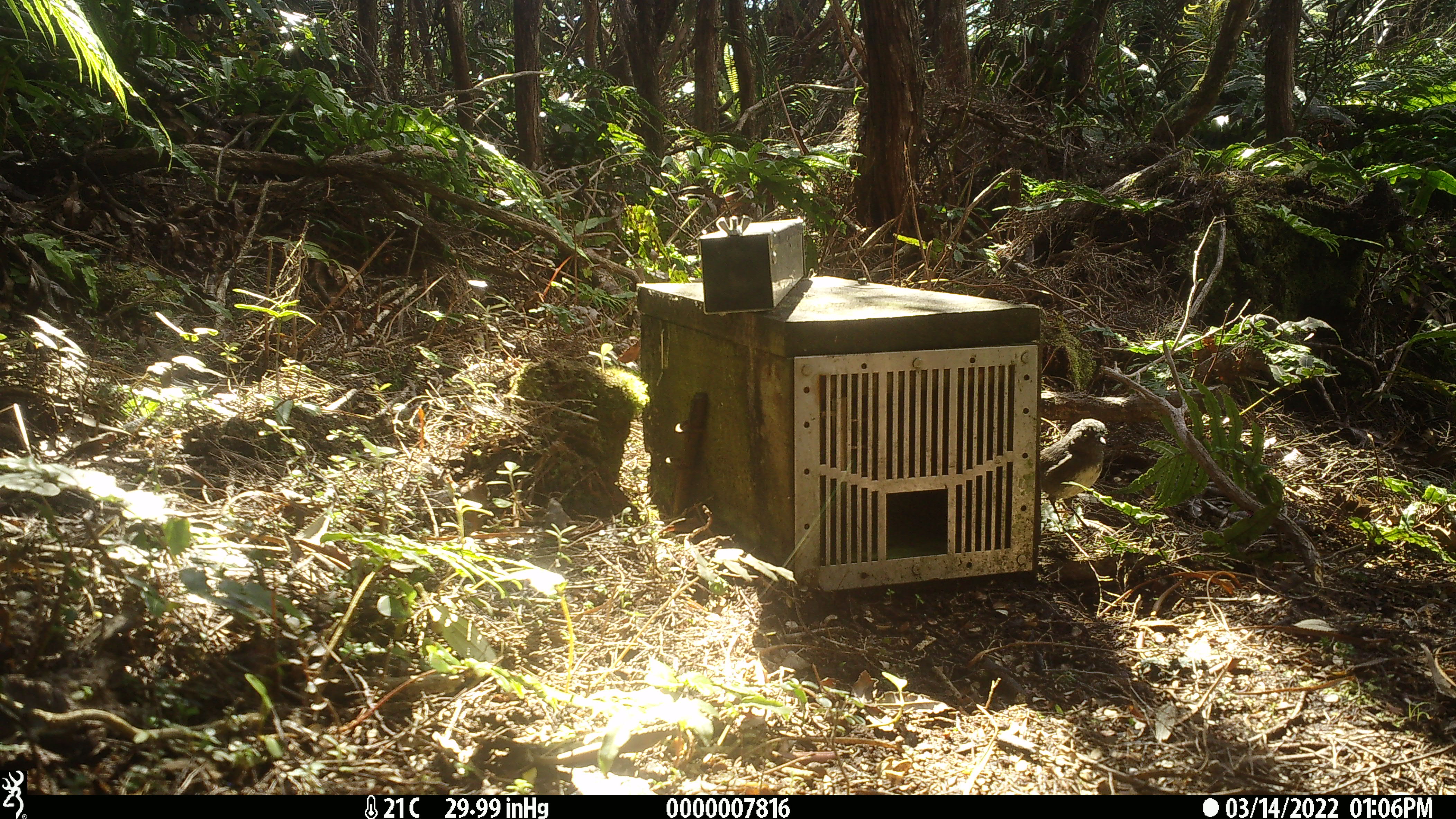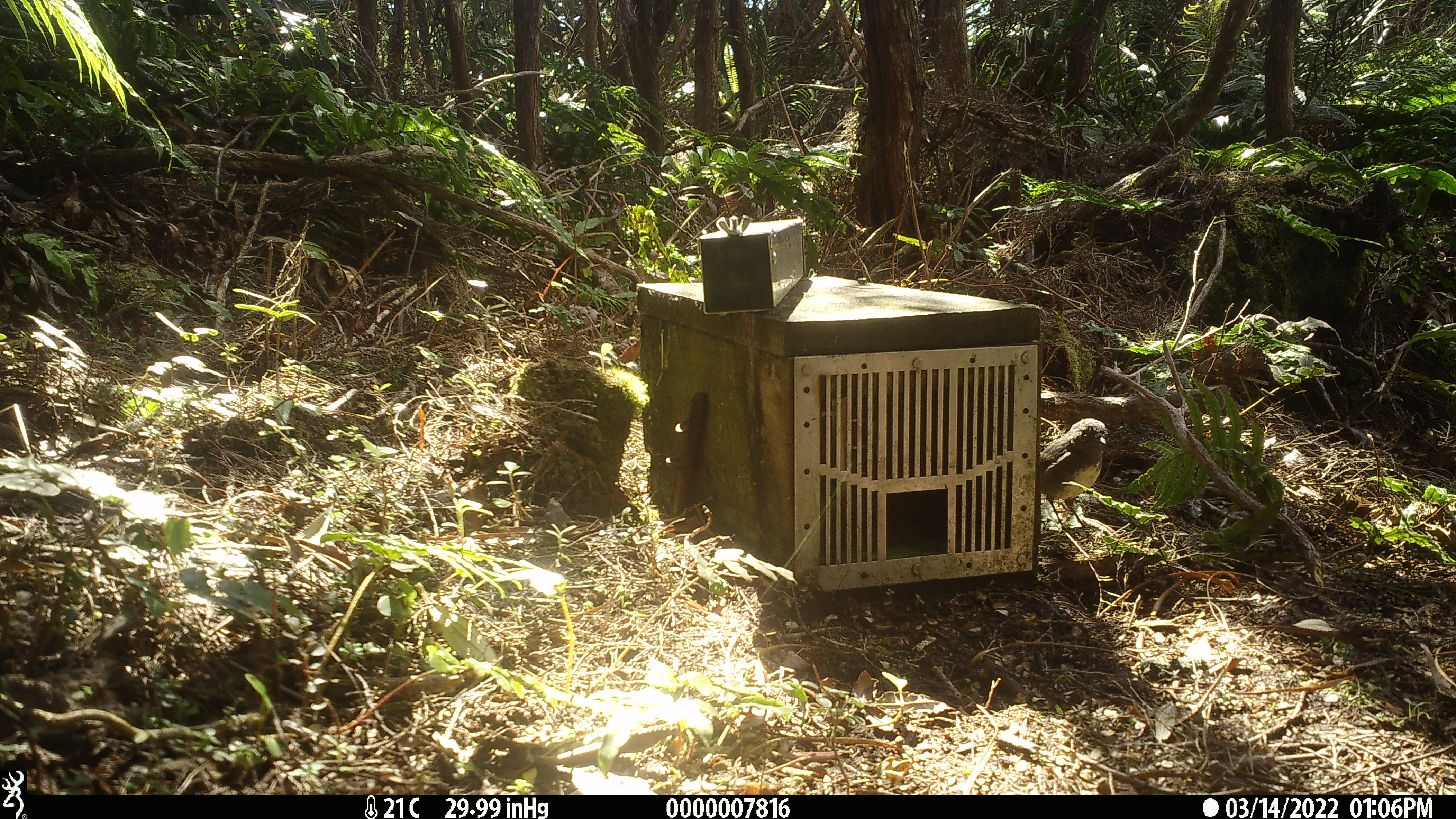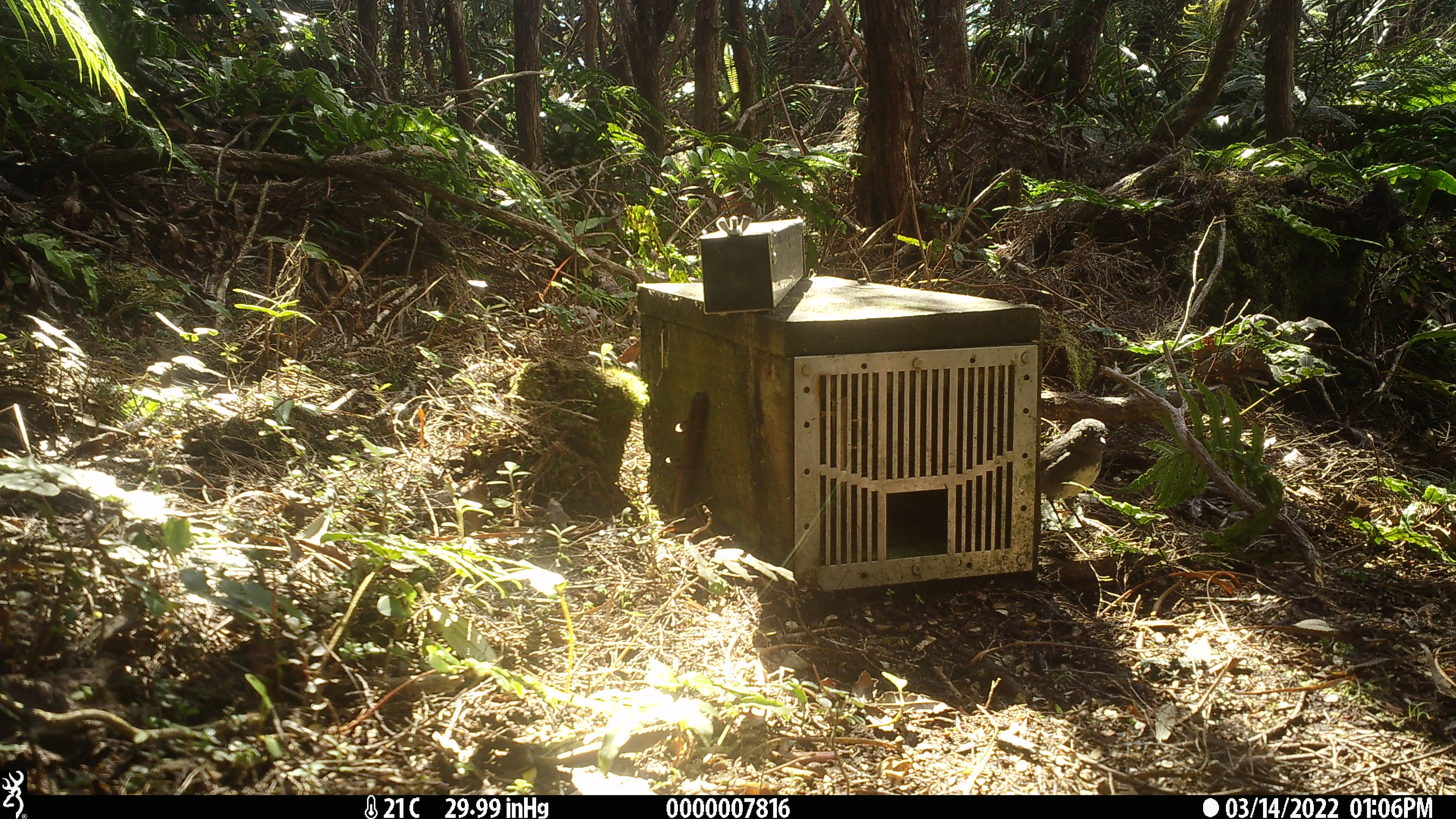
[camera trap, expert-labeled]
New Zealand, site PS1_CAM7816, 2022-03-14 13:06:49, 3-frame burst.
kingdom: Animalia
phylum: Chordata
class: Aves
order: Passeriformes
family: Petroicidae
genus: Petroica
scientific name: Petroica australis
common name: new zealand robin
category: robin